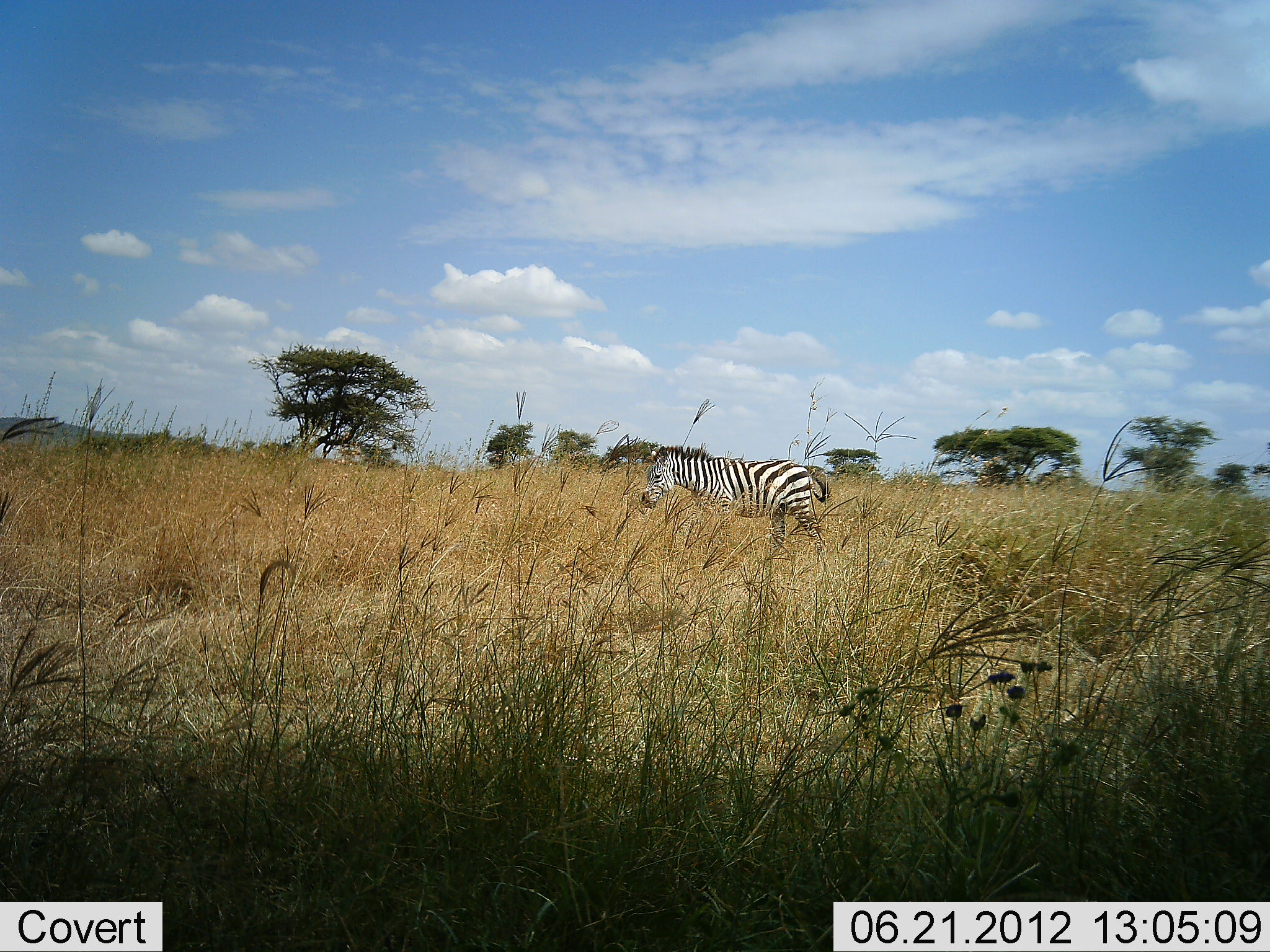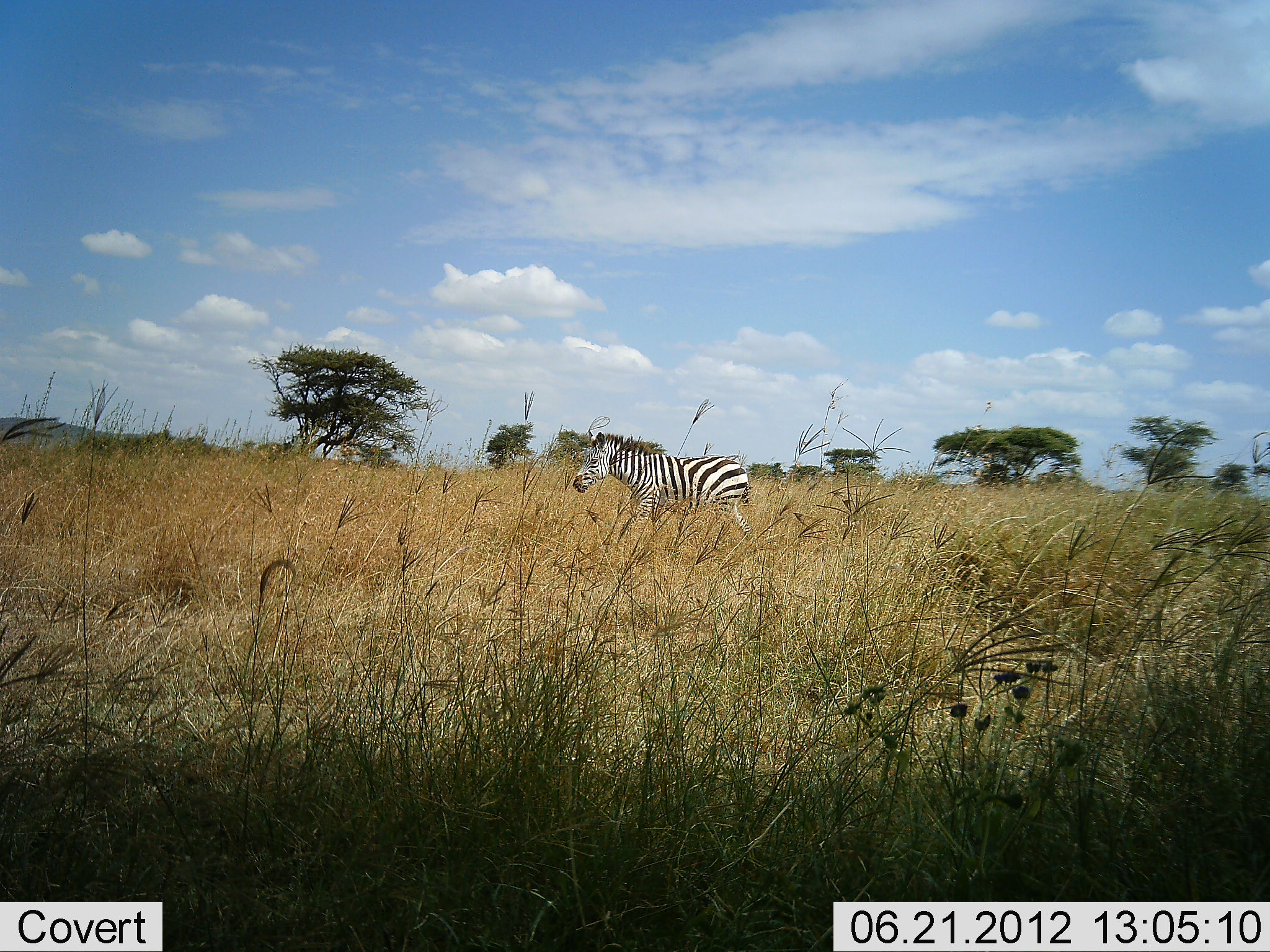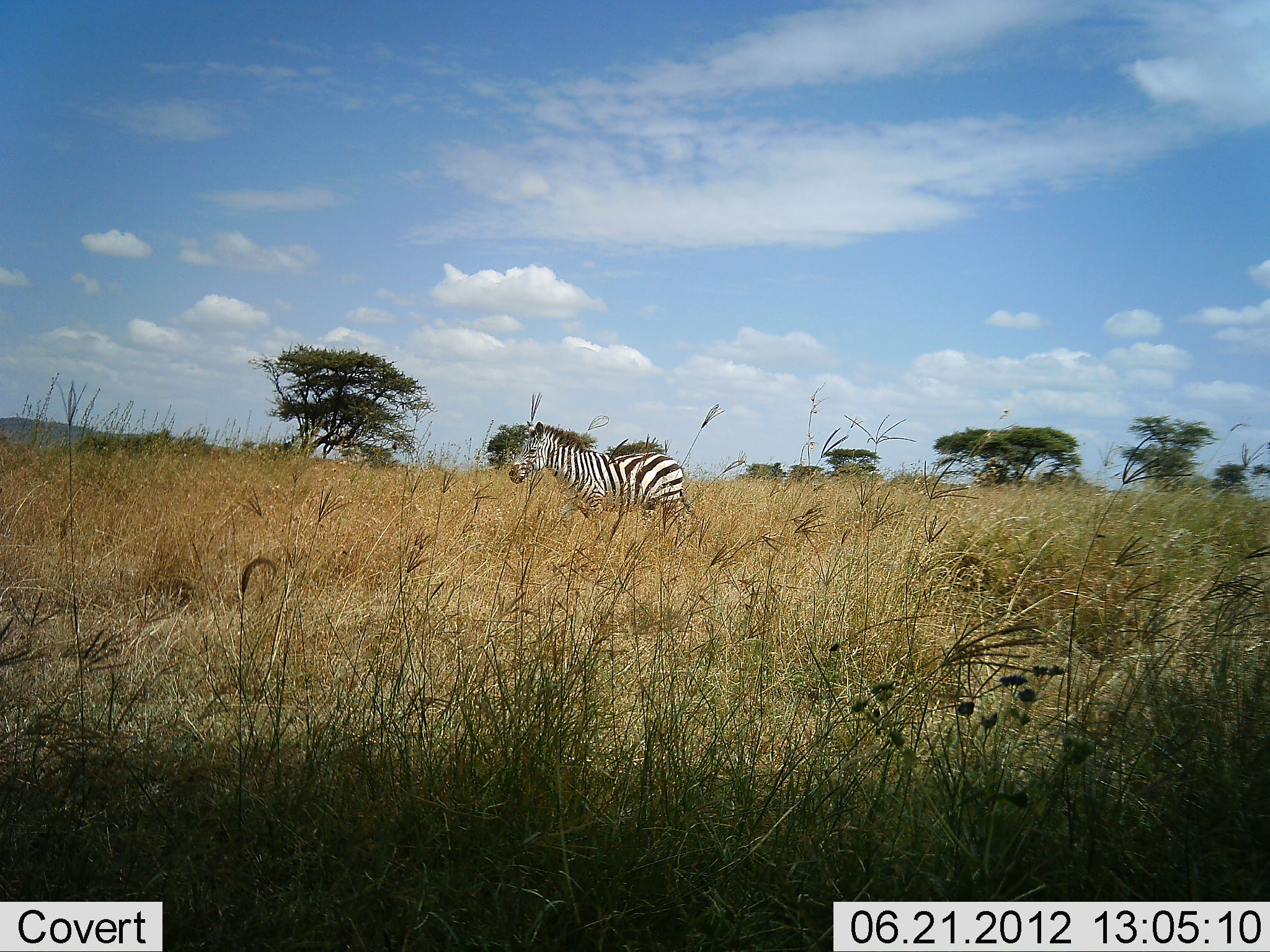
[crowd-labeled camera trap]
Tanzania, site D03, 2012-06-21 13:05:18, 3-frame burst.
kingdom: Animalia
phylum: Chordata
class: Mammalia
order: Perissodactyla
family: Equidae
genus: Equus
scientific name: Equus quagga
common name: plains zebra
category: zebra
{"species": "zebra (plains zebra) (Equus quagga)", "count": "1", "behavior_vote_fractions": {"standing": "20%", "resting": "0%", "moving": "80%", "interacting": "0%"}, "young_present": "0%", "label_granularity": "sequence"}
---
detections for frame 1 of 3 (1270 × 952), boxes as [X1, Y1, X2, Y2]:
animal: [639, 445, 832, 558]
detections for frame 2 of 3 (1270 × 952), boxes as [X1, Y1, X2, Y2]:
animal: [571, 431, 758, 550]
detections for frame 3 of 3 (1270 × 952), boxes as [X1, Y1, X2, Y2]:
animal: [507, 421, 697, 530]